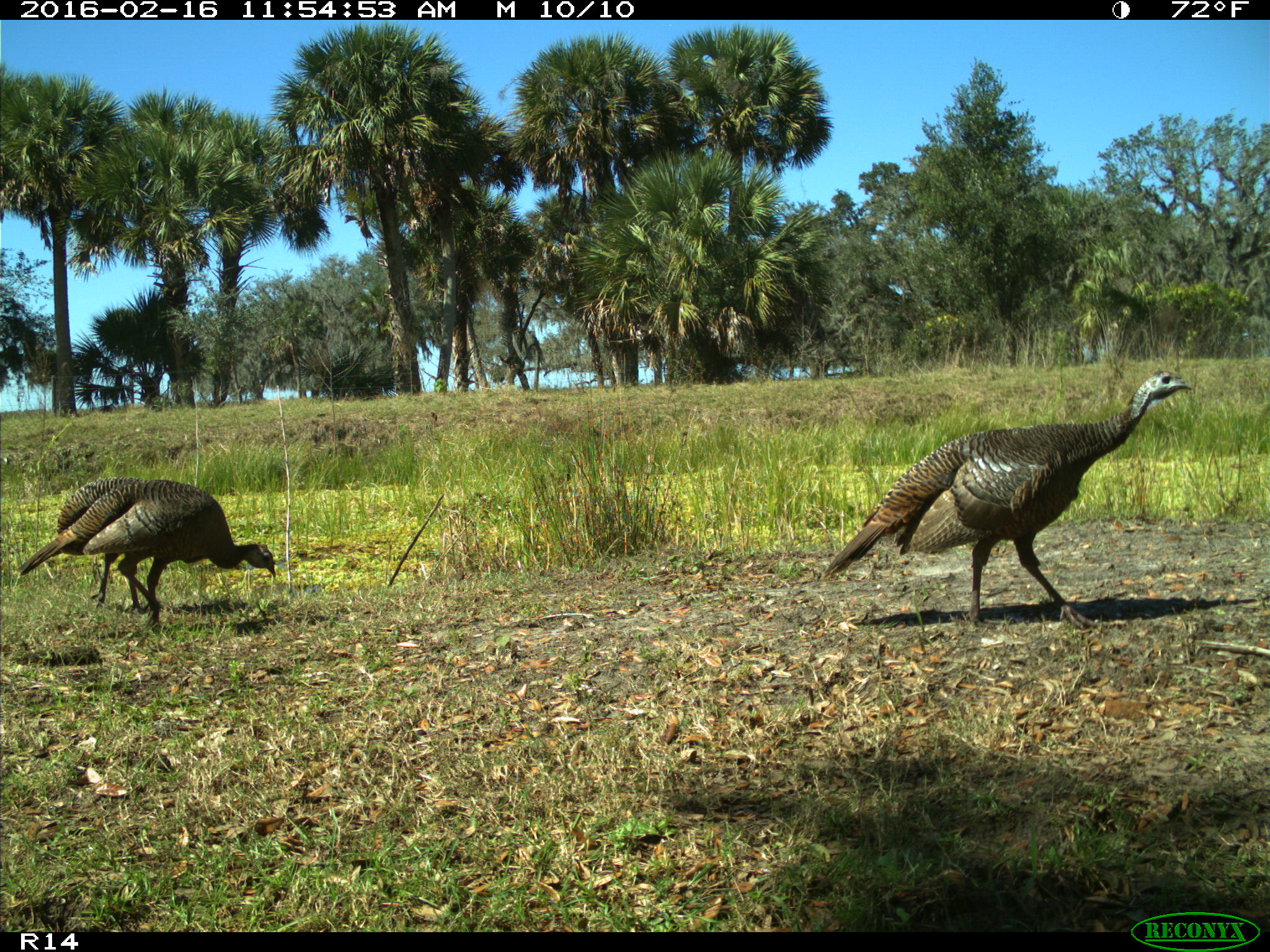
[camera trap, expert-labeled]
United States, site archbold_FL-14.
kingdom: Animalia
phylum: Chordata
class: Aves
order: Galliformes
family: Phasianidae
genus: Meleagris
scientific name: Meleagris gallopavo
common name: wild turkey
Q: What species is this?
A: Meleagris gallopavo (wild turkey).